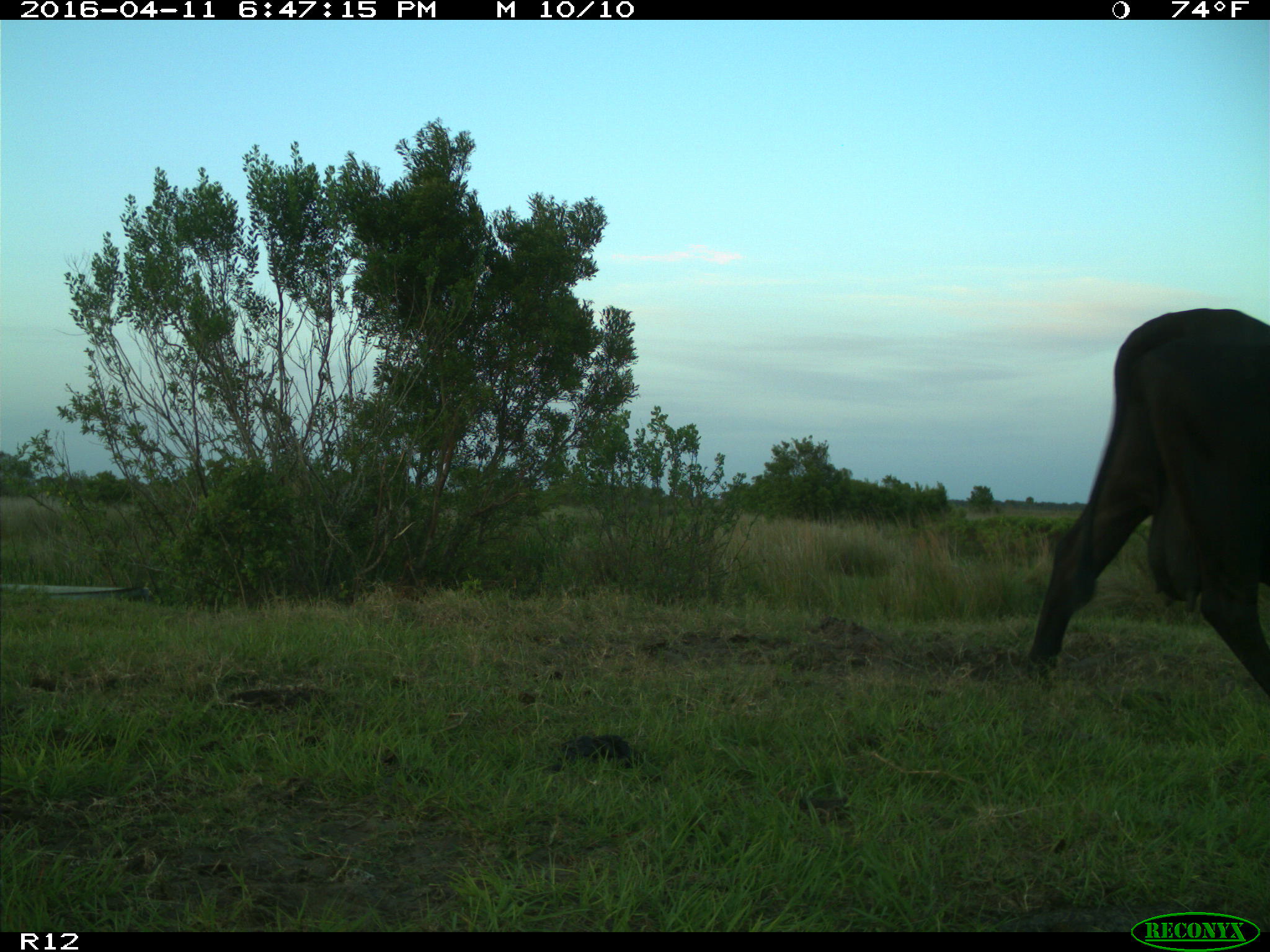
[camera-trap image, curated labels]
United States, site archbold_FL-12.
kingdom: Animalia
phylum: Chordata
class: Mammalia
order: Artiodactyla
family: Bovidae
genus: Bos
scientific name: Bos taurus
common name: domestic cow